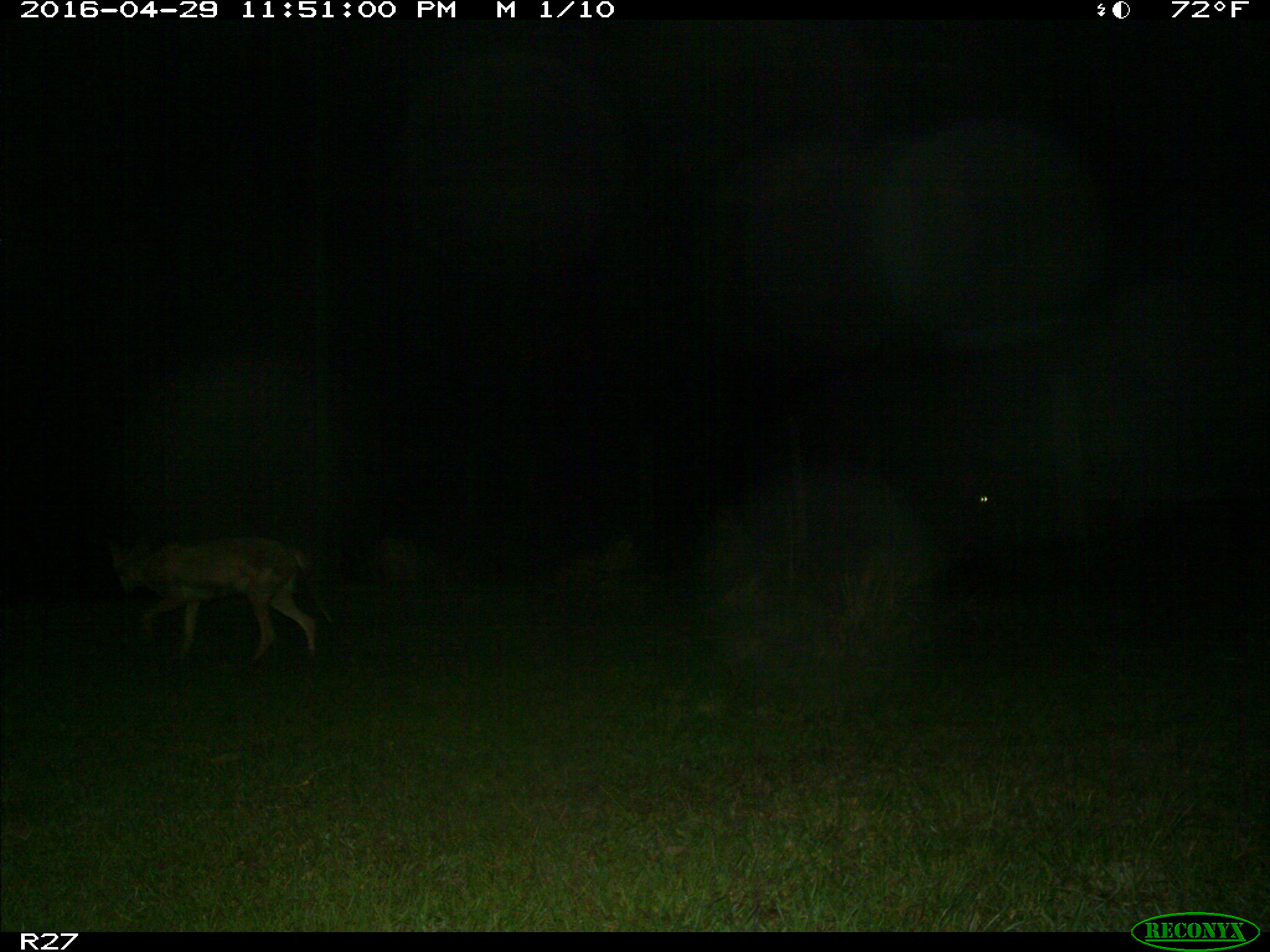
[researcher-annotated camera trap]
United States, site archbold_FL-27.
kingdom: Animalia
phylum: Chordata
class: Mammalia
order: Carnivora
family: Canidae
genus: Canis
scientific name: Canis latrans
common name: coyote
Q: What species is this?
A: Canis latrans (coyote).